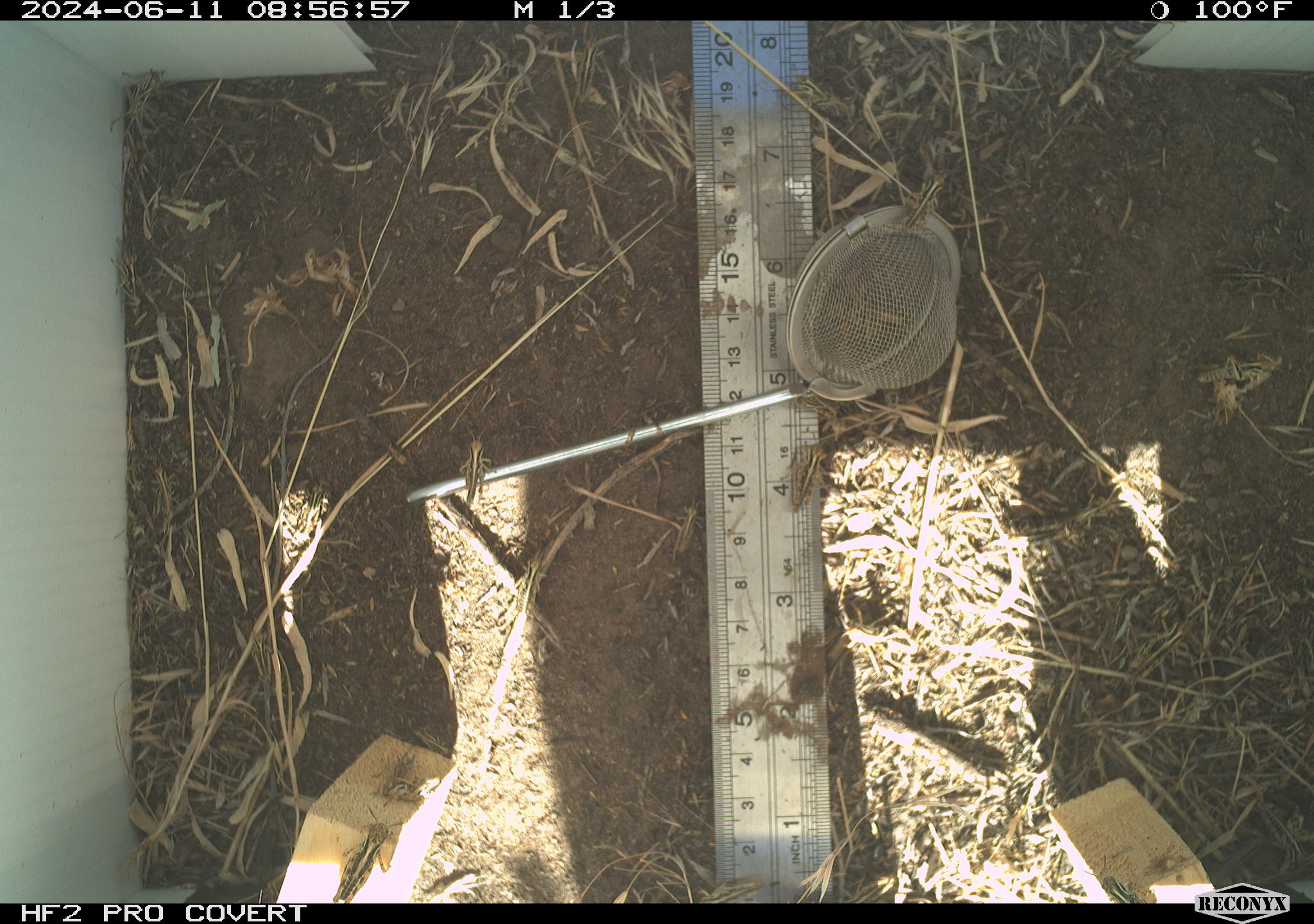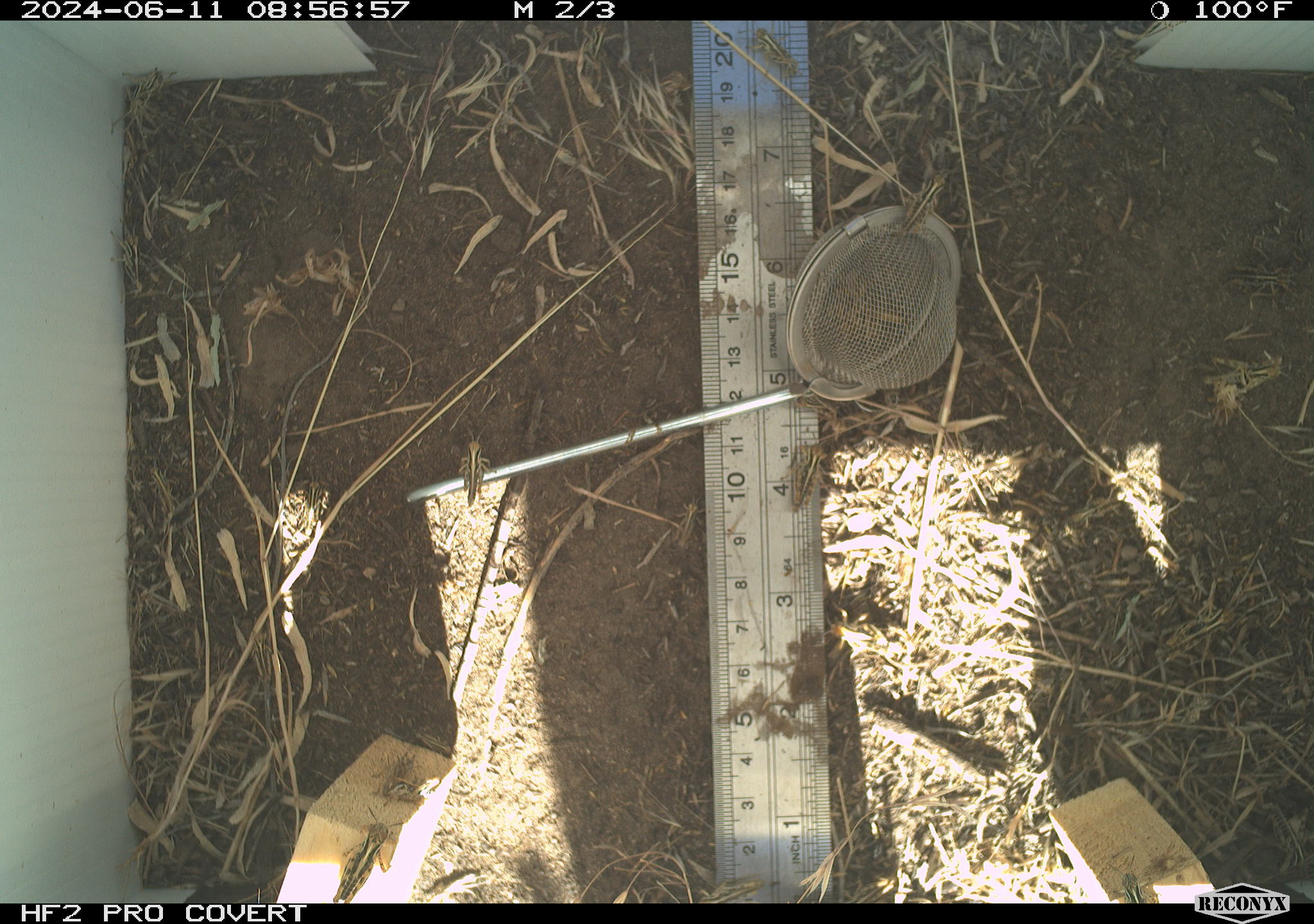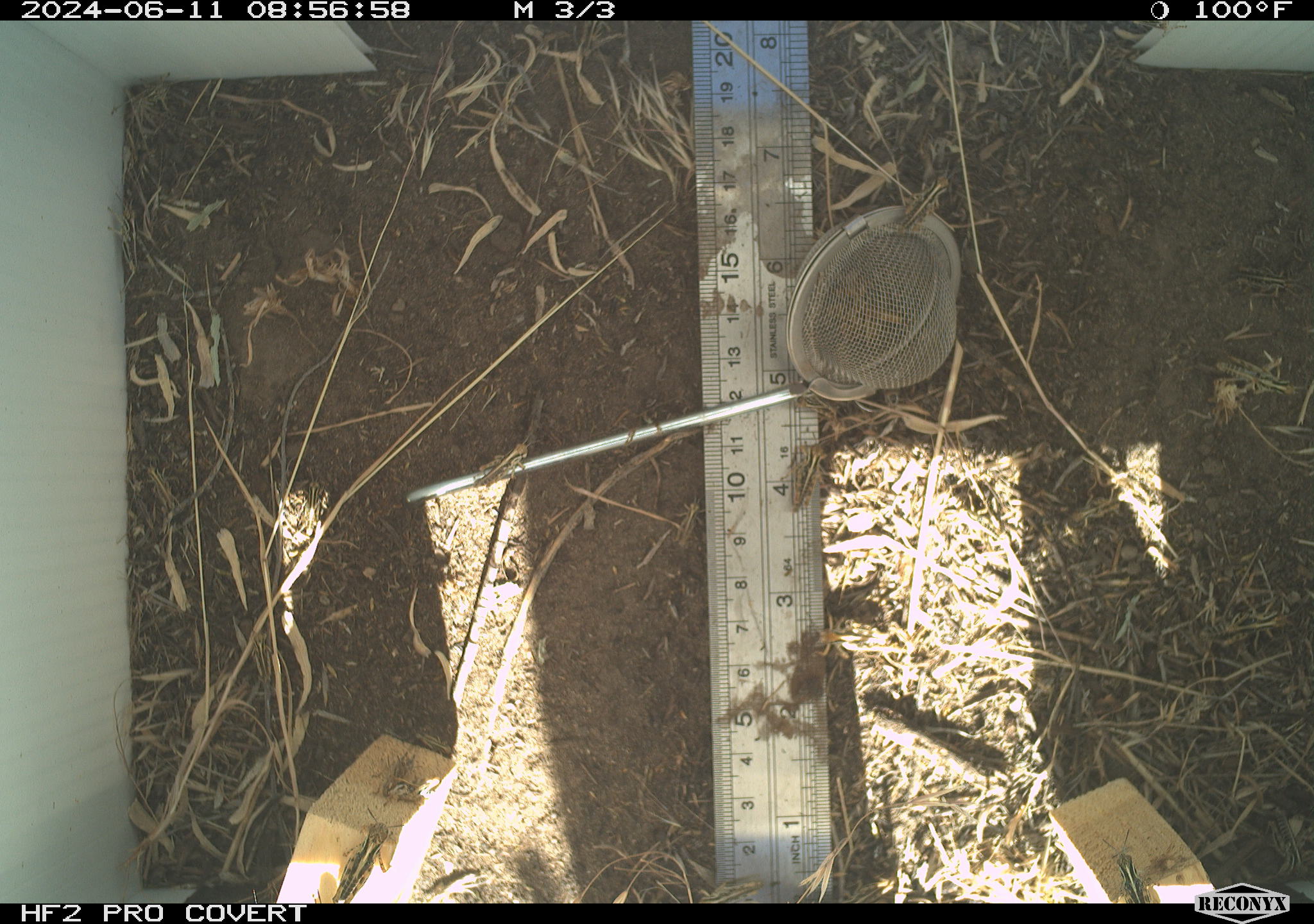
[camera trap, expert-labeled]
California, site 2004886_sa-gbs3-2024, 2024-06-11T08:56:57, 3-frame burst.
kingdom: Animalia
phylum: Arthropoda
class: Insecta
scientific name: Insecta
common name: insect